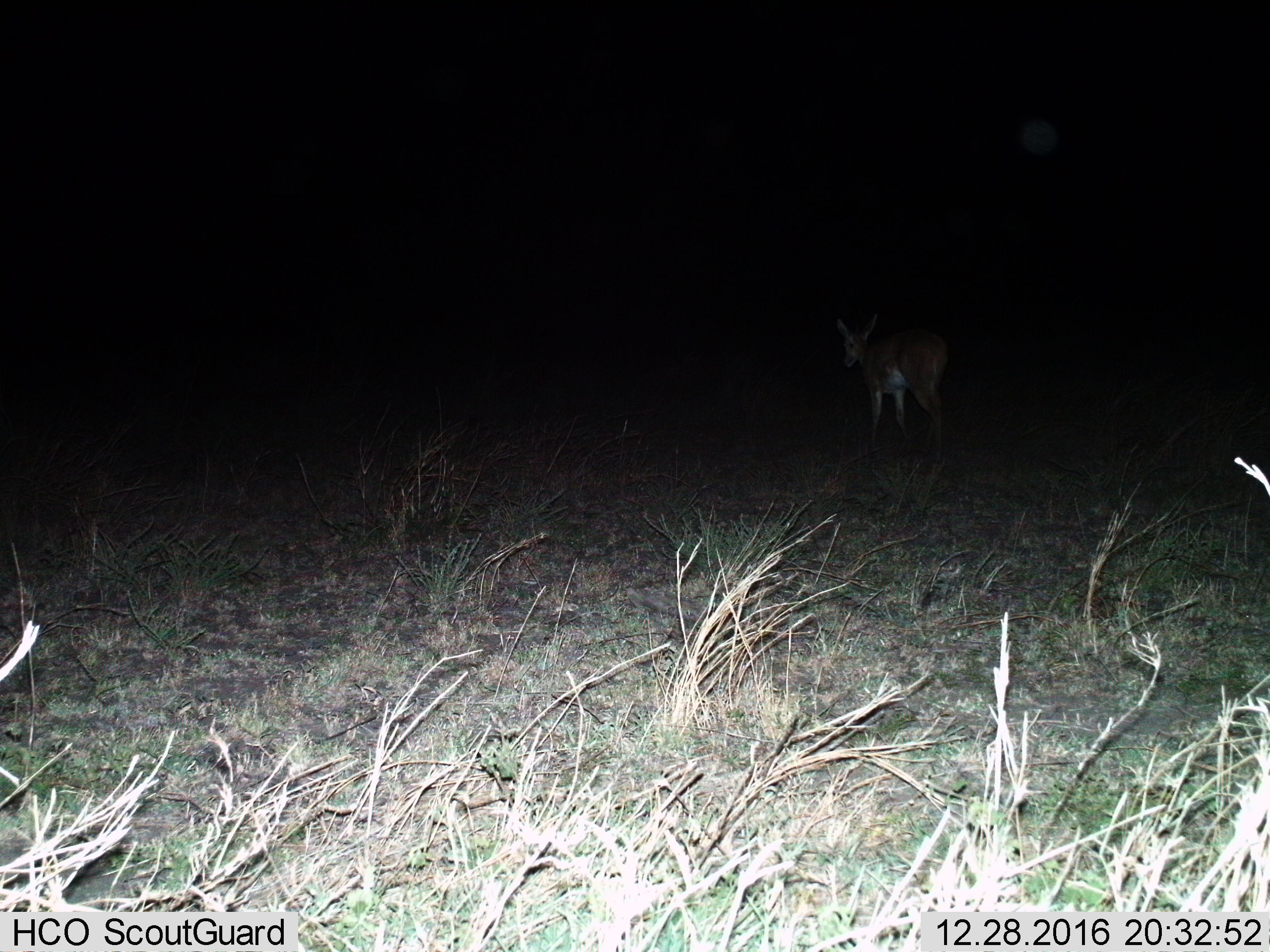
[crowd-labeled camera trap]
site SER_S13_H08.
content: unidentified animal